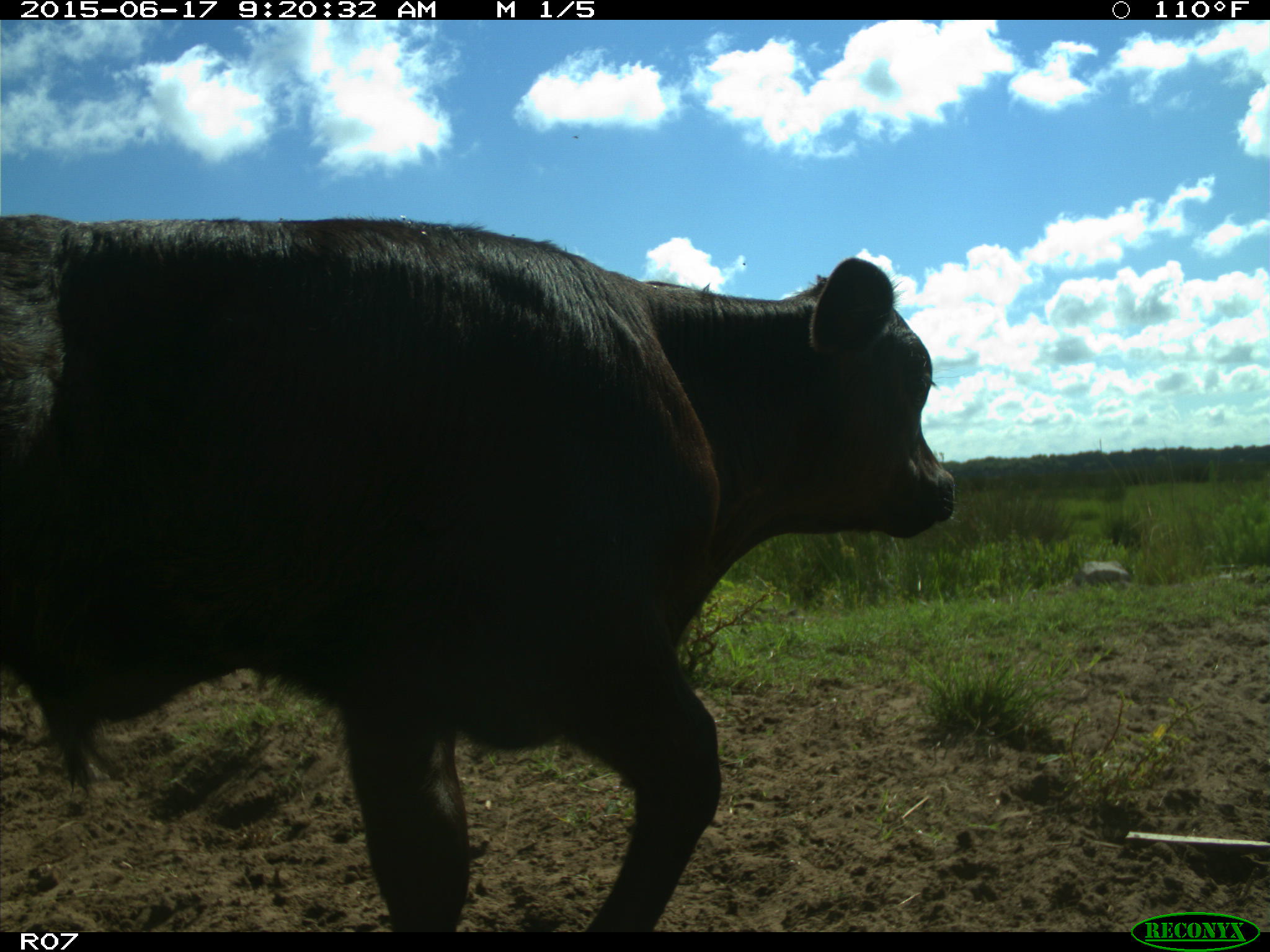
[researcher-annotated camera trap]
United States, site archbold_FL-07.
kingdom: Animalia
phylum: Chordata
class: Mammalia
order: Artiodactyla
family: Bovidae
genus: Bos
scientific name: Bos taurus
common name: domestic cow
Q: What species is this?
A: Bos taurus (domestic cow).